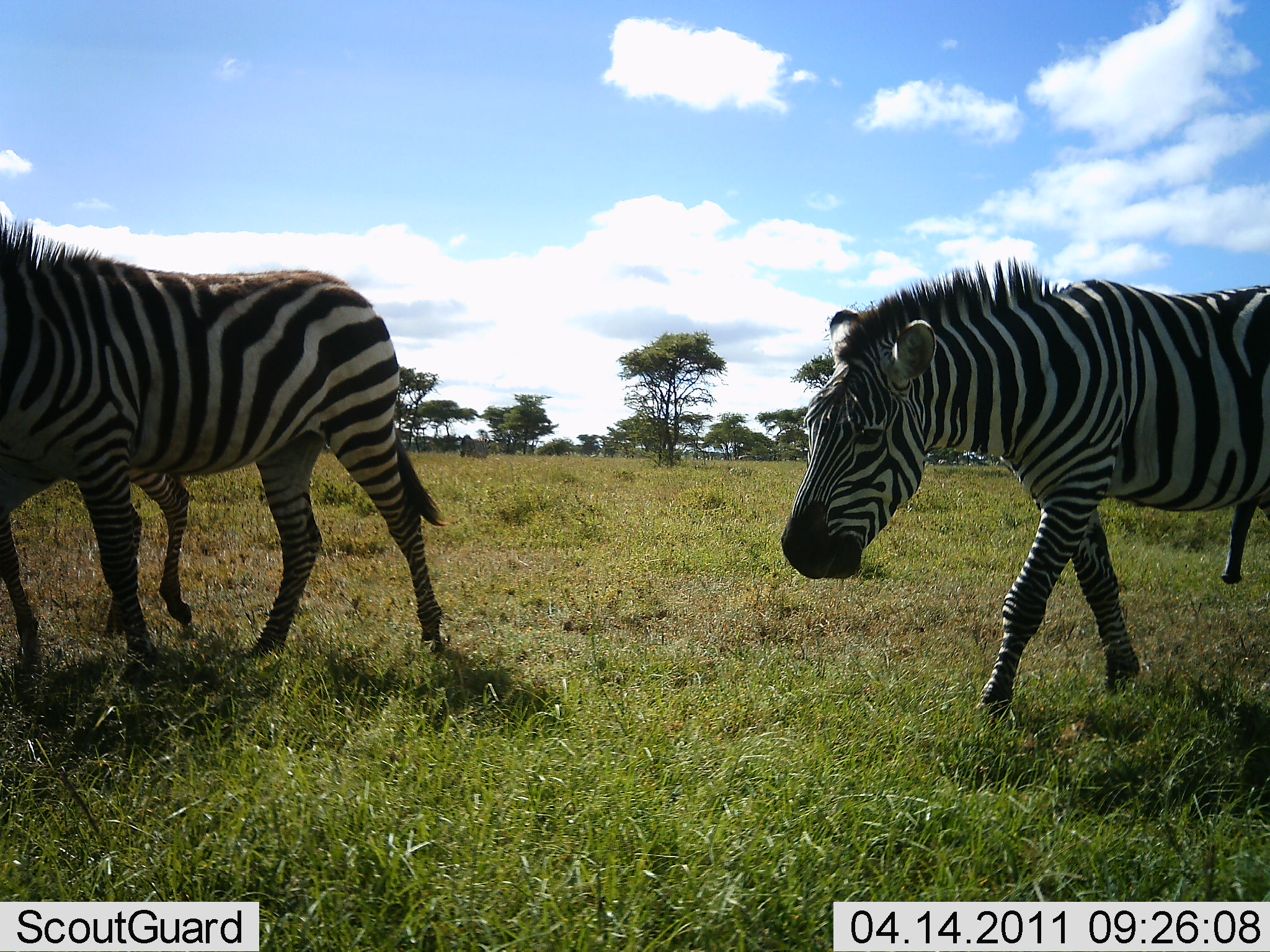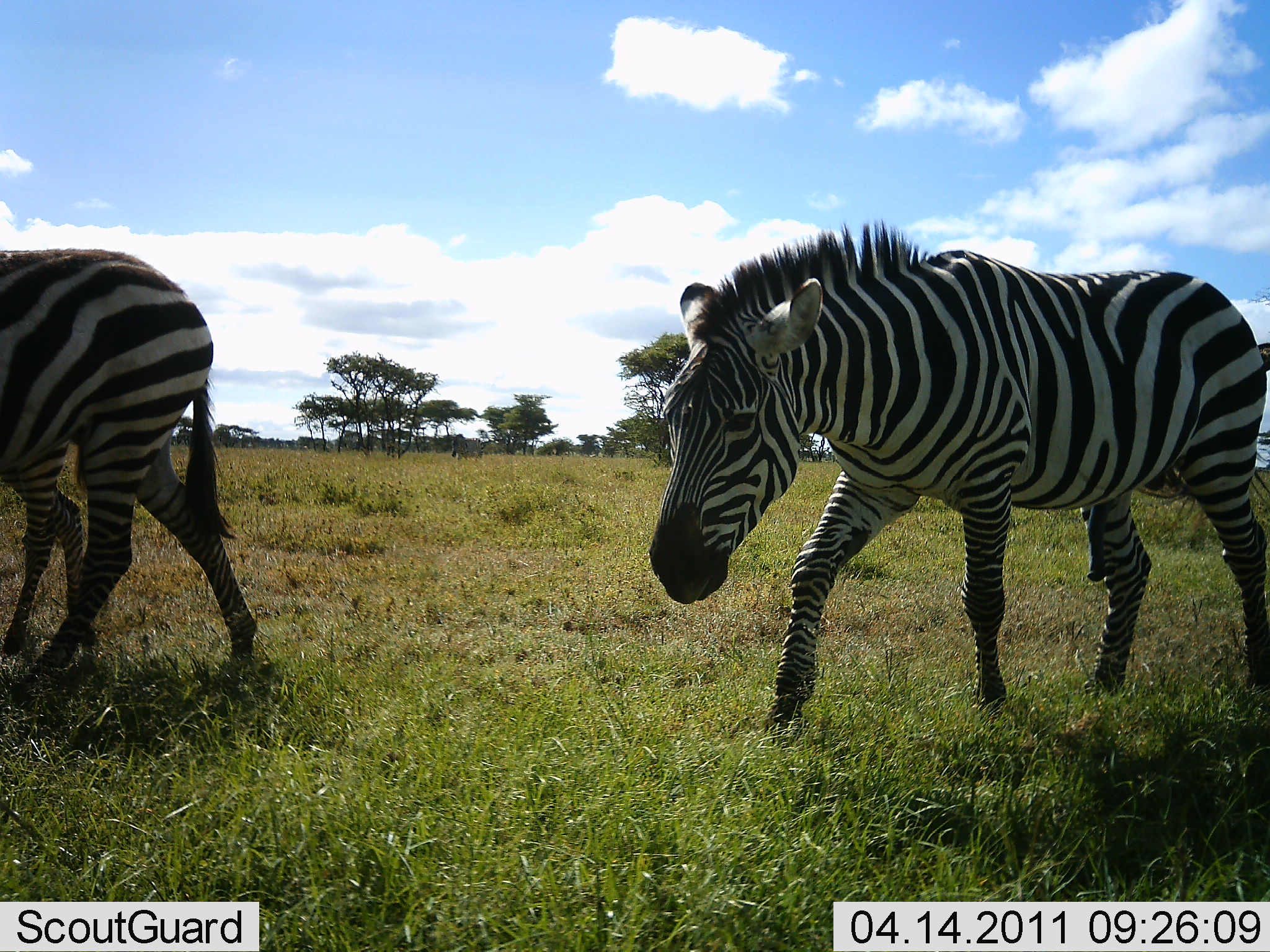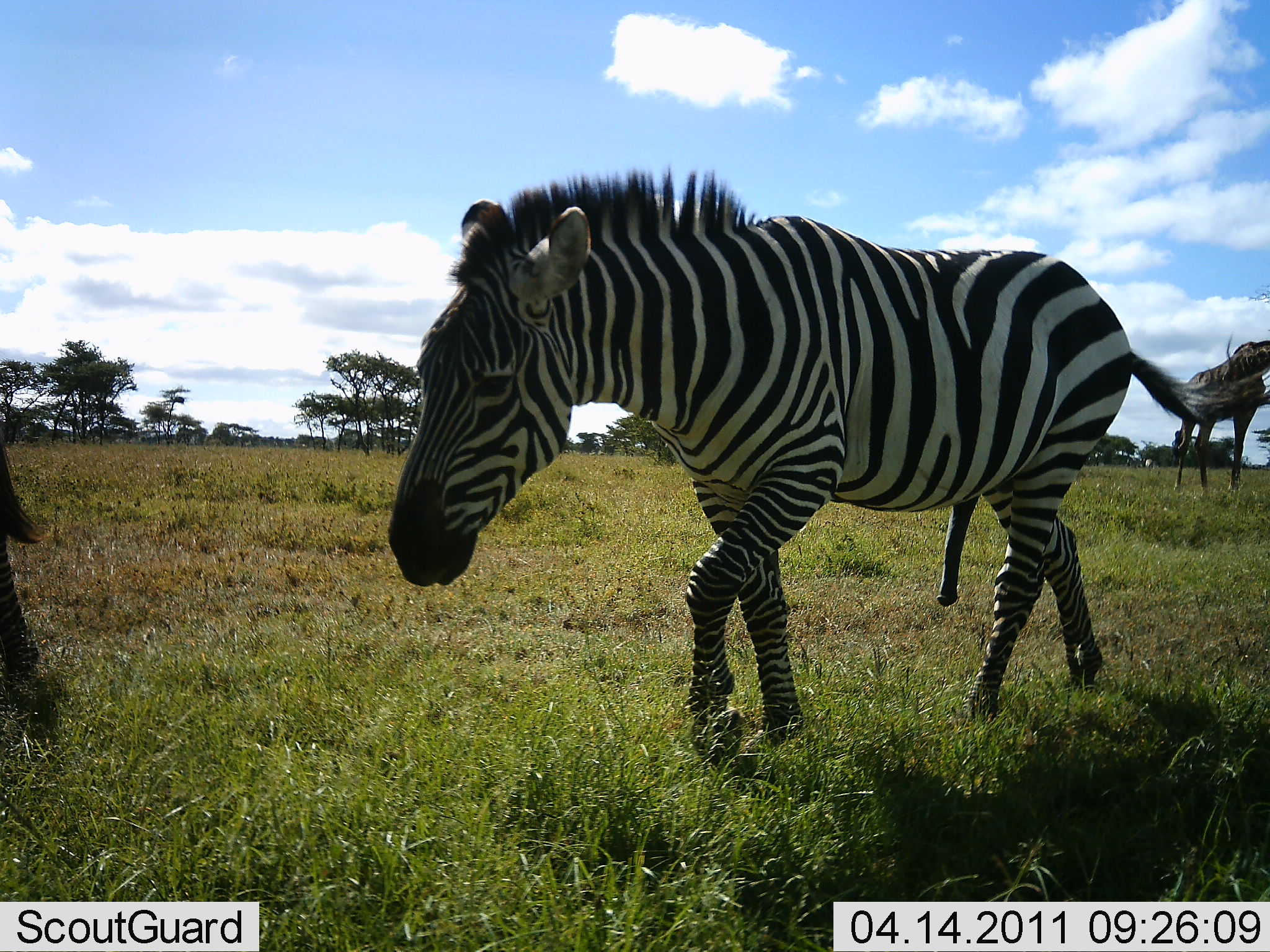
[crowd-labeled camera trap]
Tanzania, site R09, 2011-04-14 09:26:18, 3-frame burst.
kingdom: Animalia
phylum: Chordata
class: Mammalia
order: Perissodactyla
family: Equidae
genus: Equus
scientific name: Equus quagga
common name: plains zebra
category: zebra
Zebra (plains zebra) (Equus quagga), count 3. Behavior (volunteer vote fractions): standing 5%, resting 0%, moving 100%, interacting 0%. Young present (vote fraction): 32%. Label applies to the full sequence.